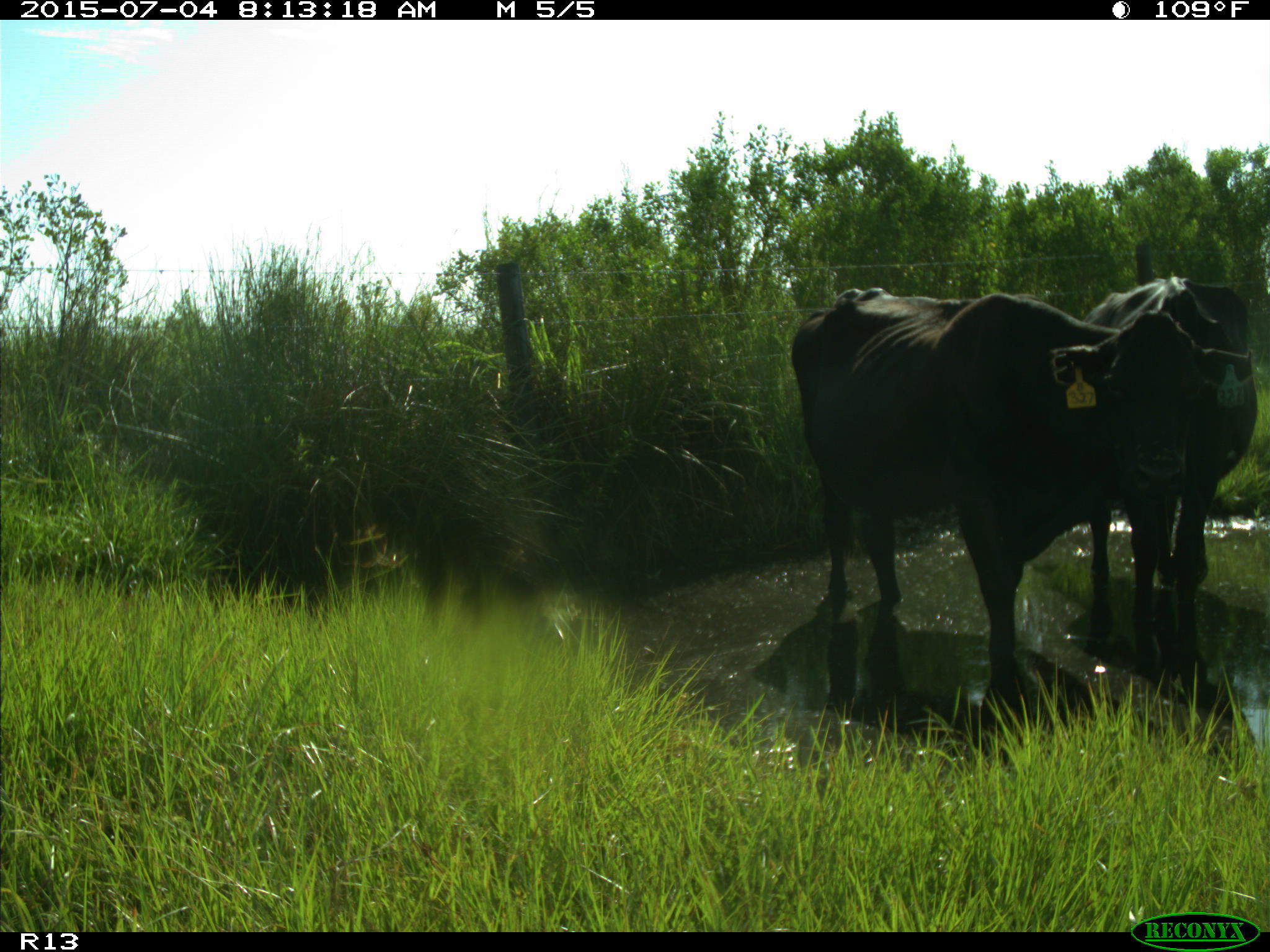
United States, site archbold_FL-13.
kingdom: Animalia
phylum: Chordata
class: Mammalia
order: Artiodactyla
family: Bovidae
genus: Bos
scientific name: Bos taurus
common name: domestic cow